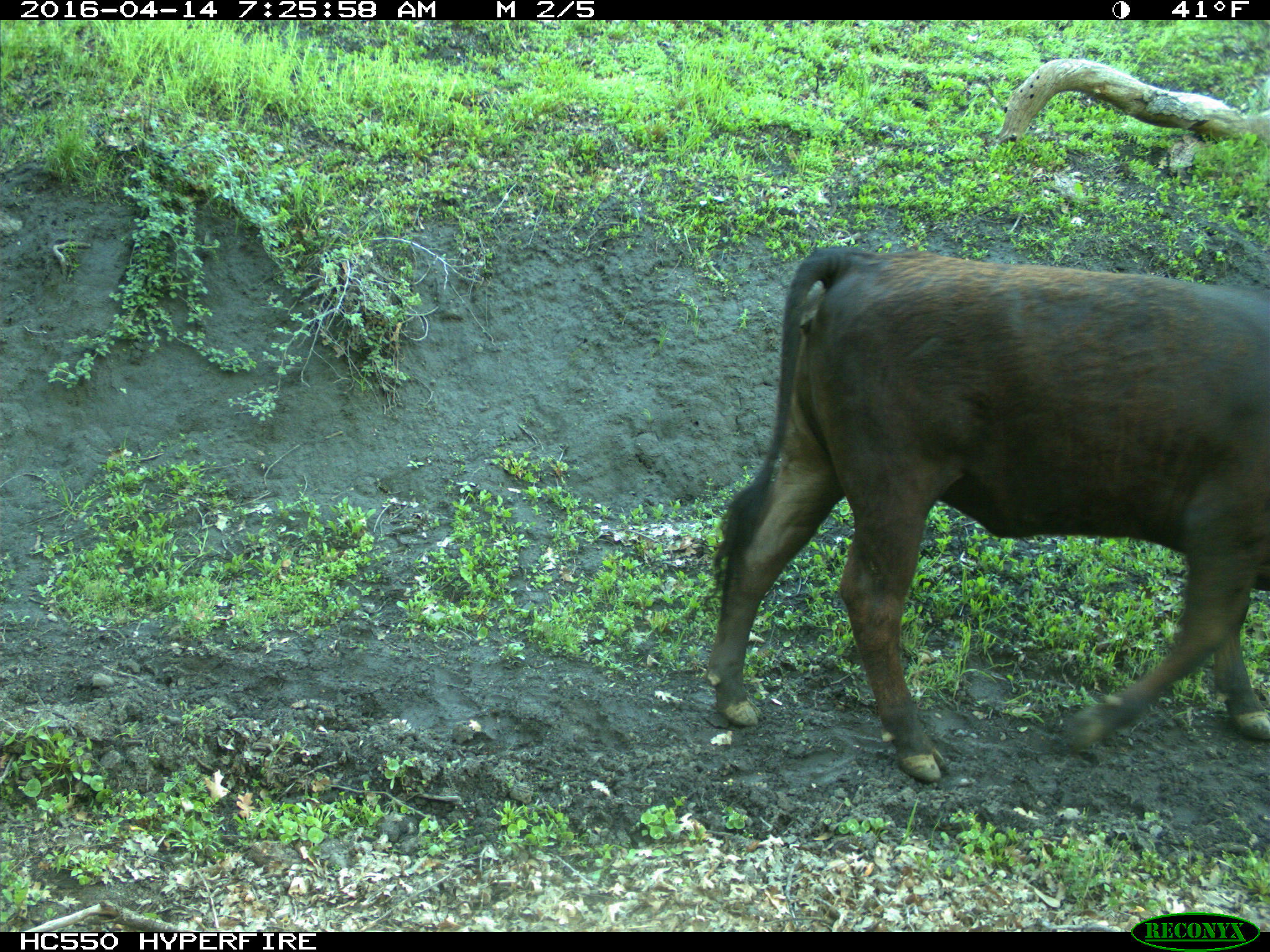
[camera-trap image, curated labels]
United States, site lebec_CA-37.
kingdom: Animalia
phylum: Chordata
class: Mammalia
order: Artiodactyla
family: Bovidae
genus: Bos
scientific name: Bos taurus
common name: domestic cow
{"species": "Bos taurus (domestic cow)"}